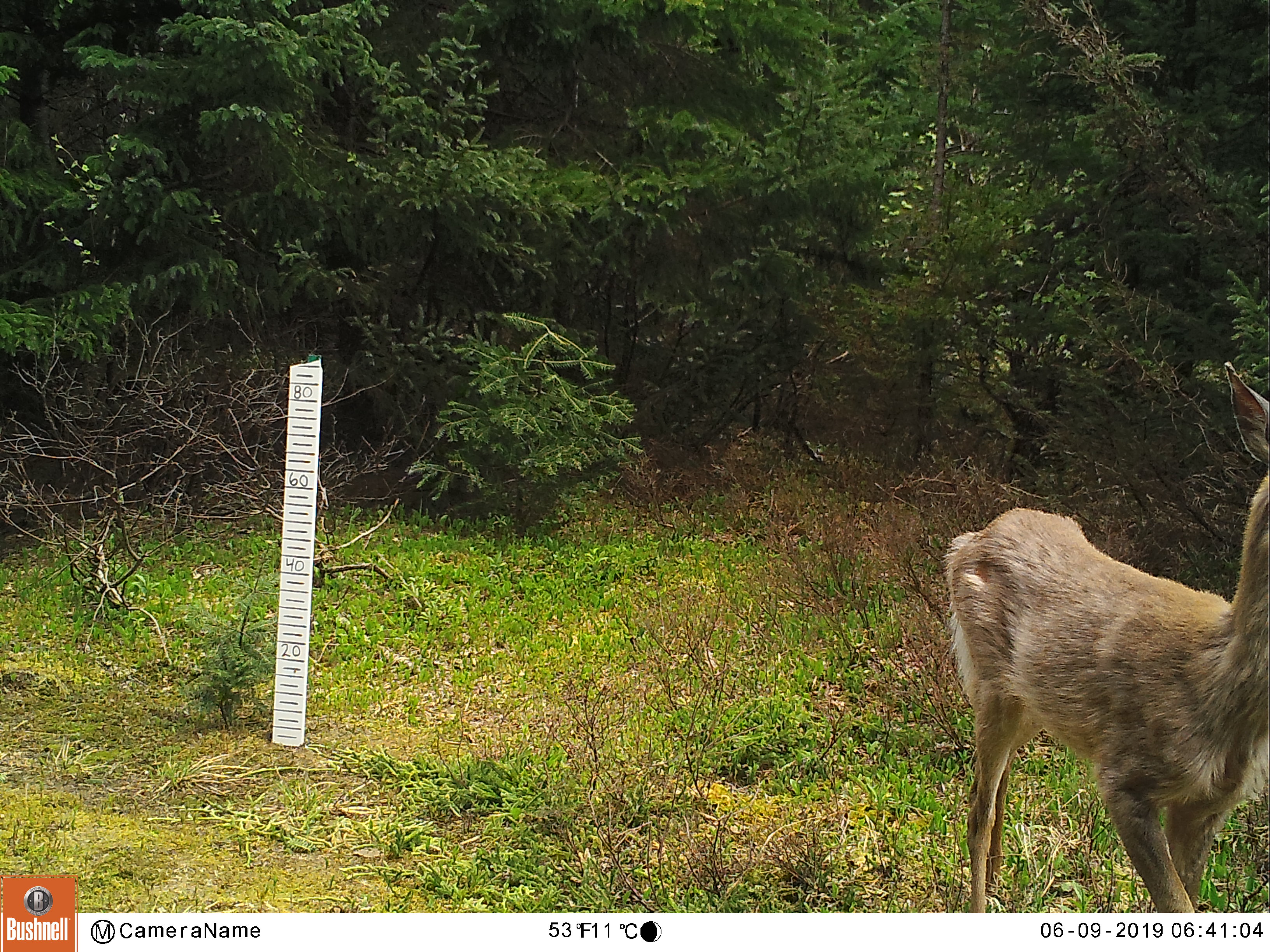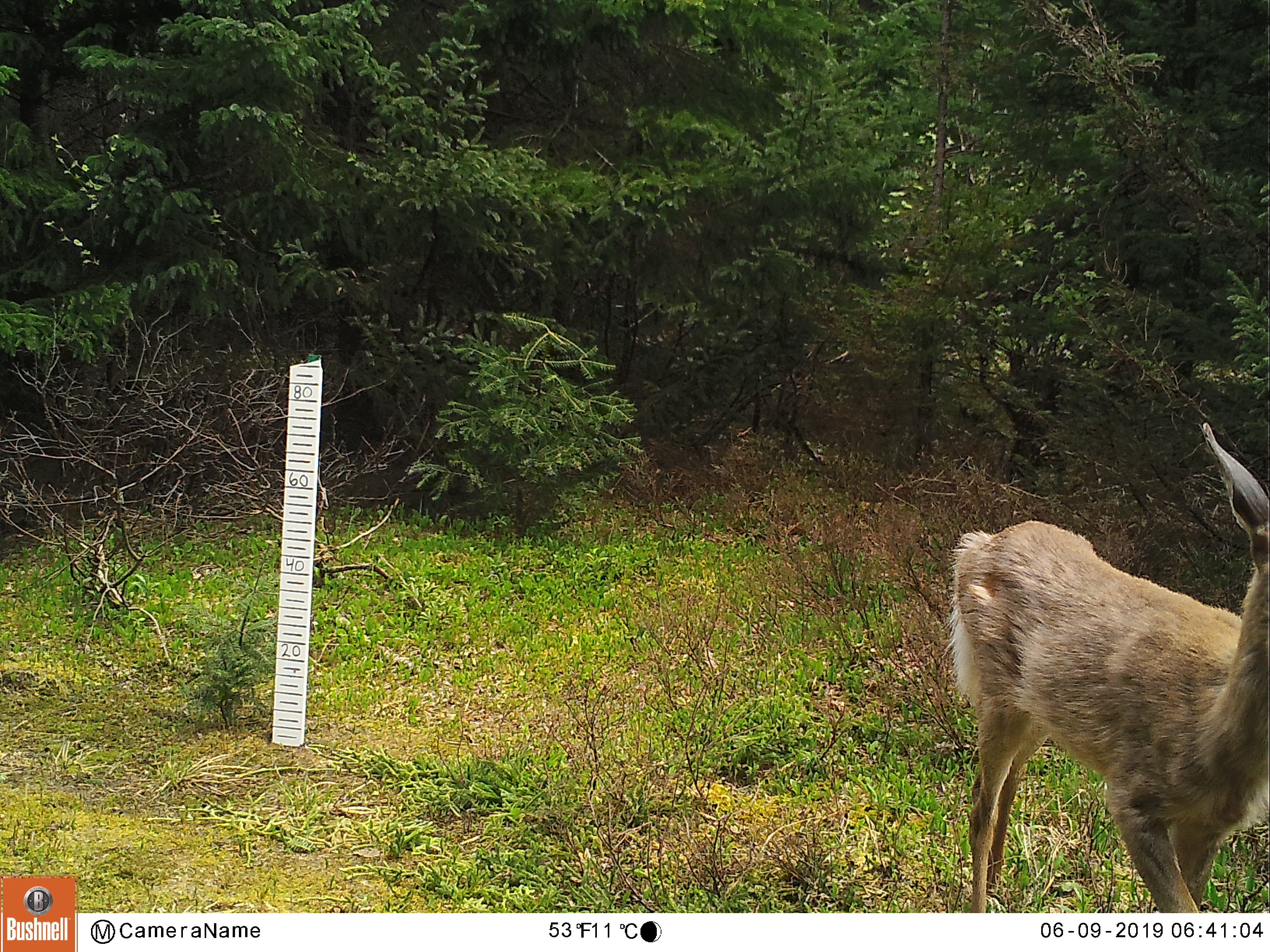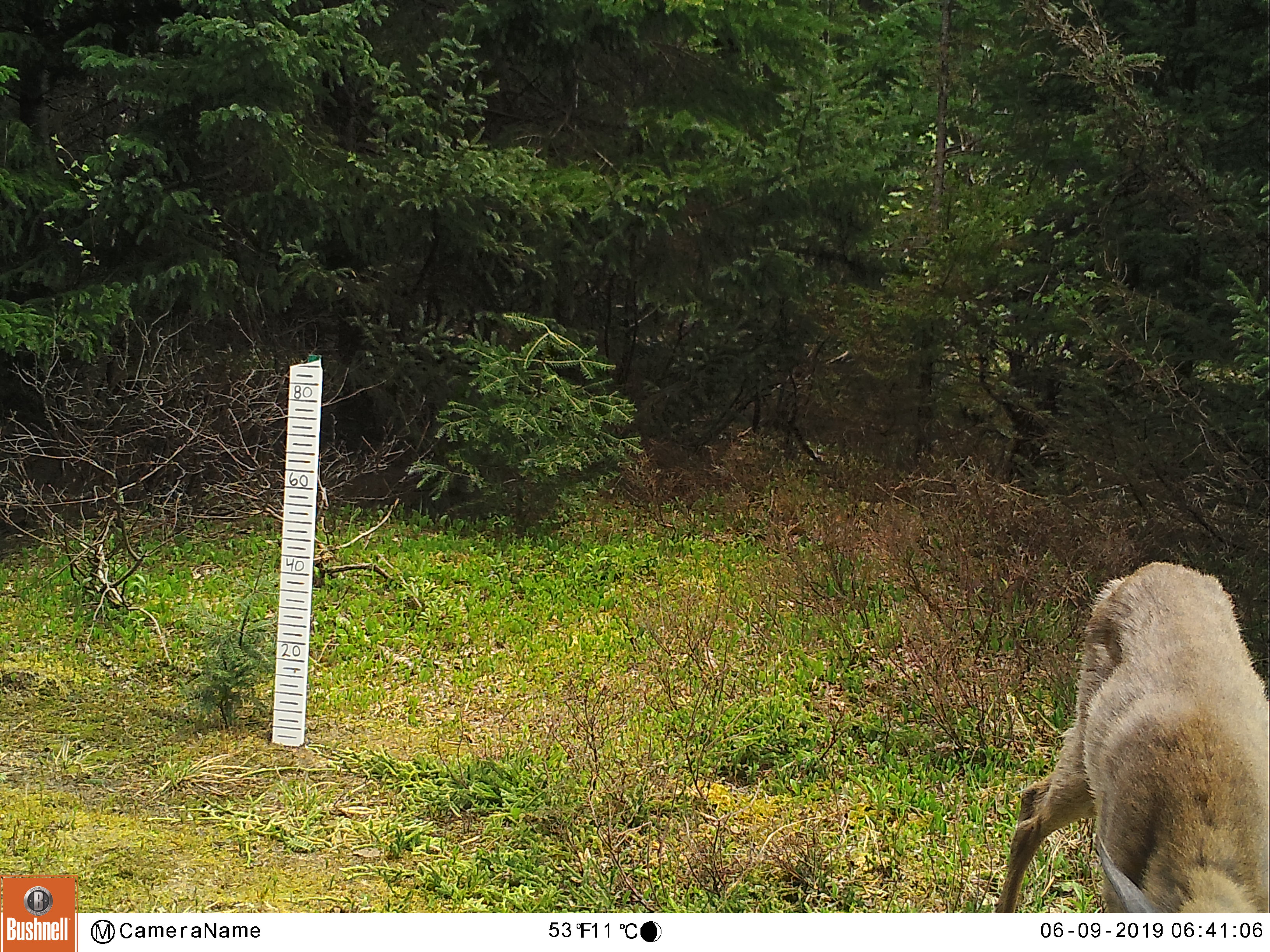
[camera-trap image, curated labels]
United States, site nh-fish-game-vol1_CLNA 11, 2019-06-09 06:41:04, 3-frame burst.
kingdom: Animalia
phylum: Chordata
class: Mammalia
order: Artiodactyla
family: Cervidae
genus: Odocoileus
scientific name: Odocoileus virginianus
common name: white-tailed deer